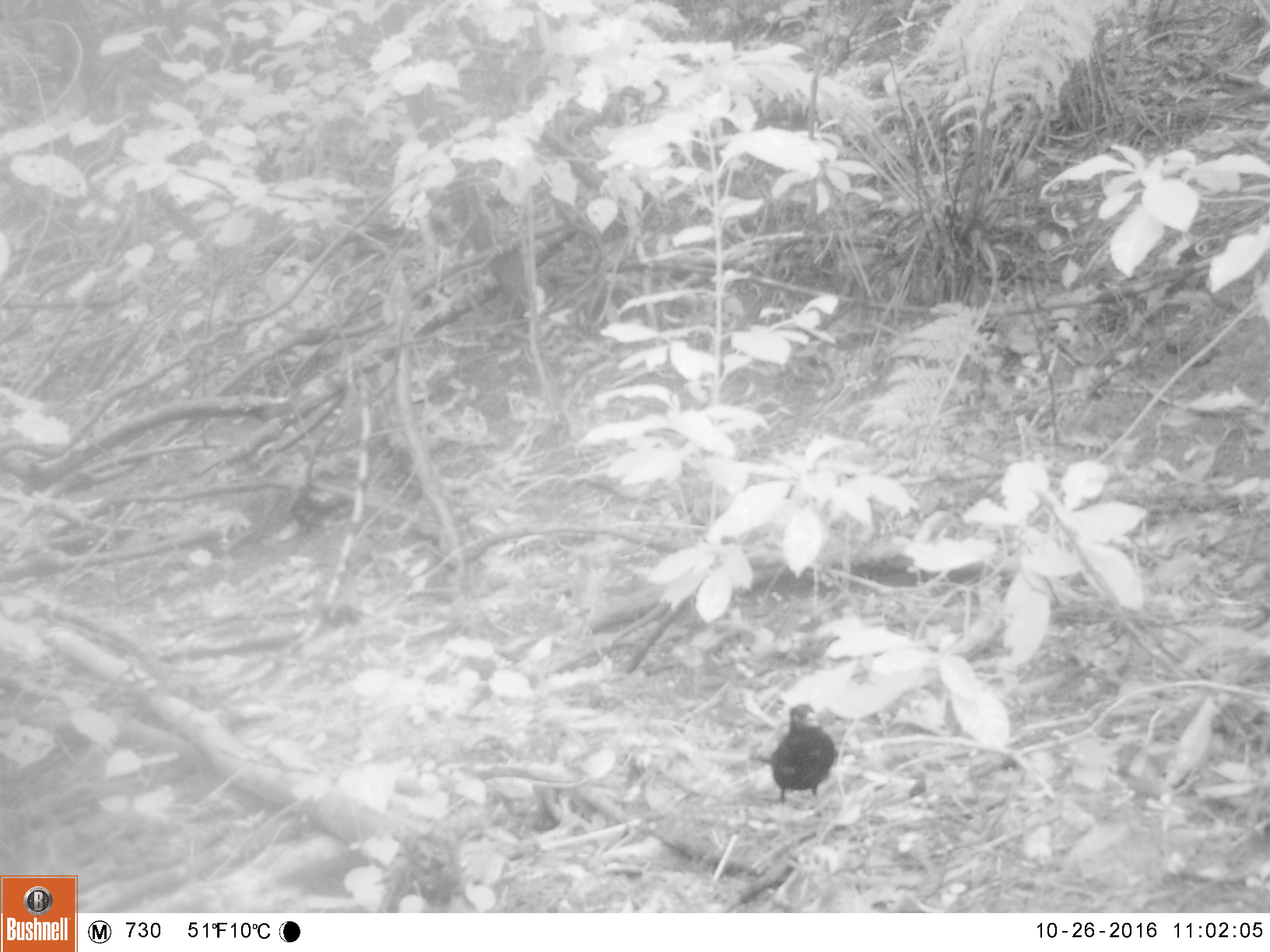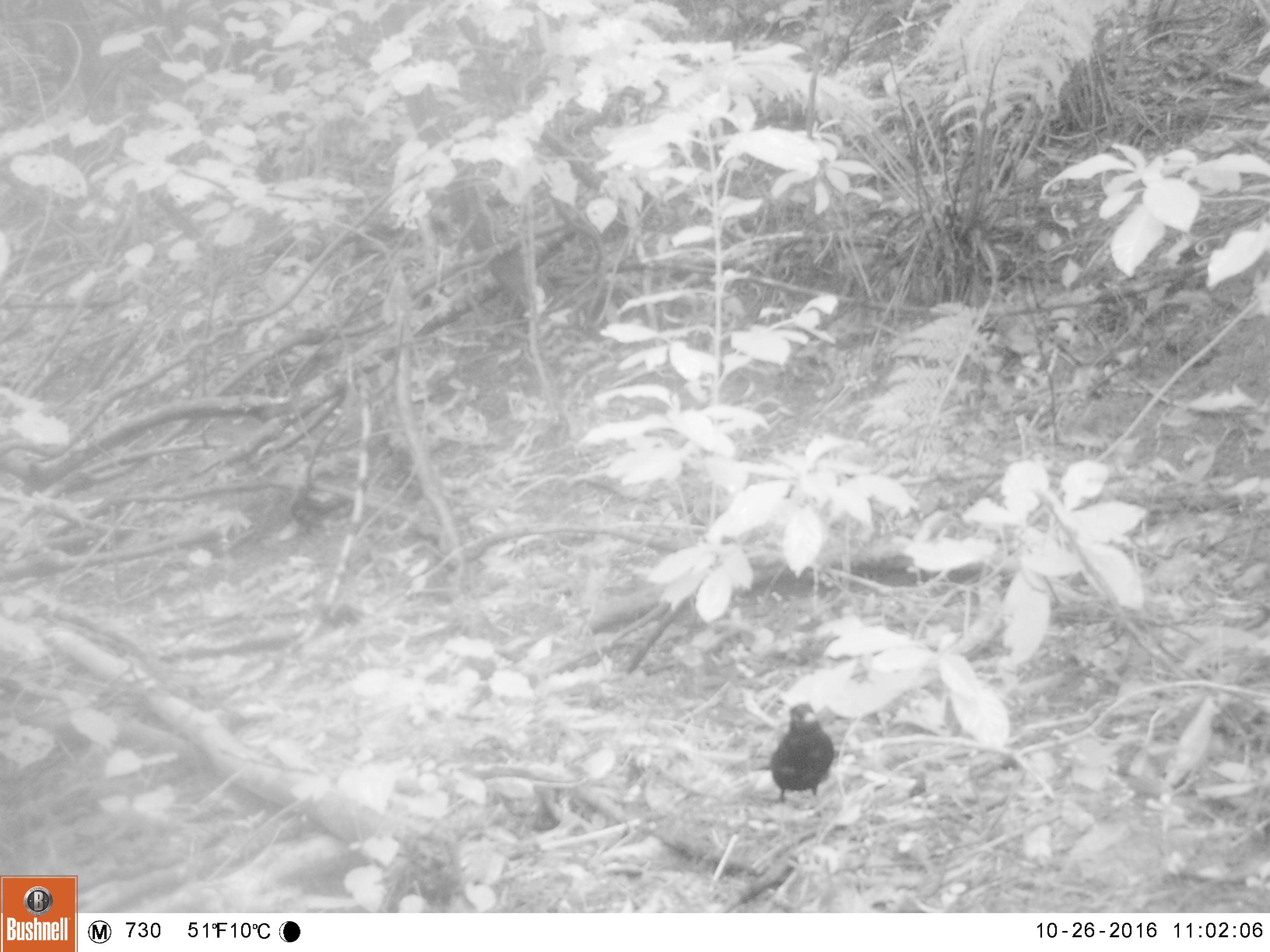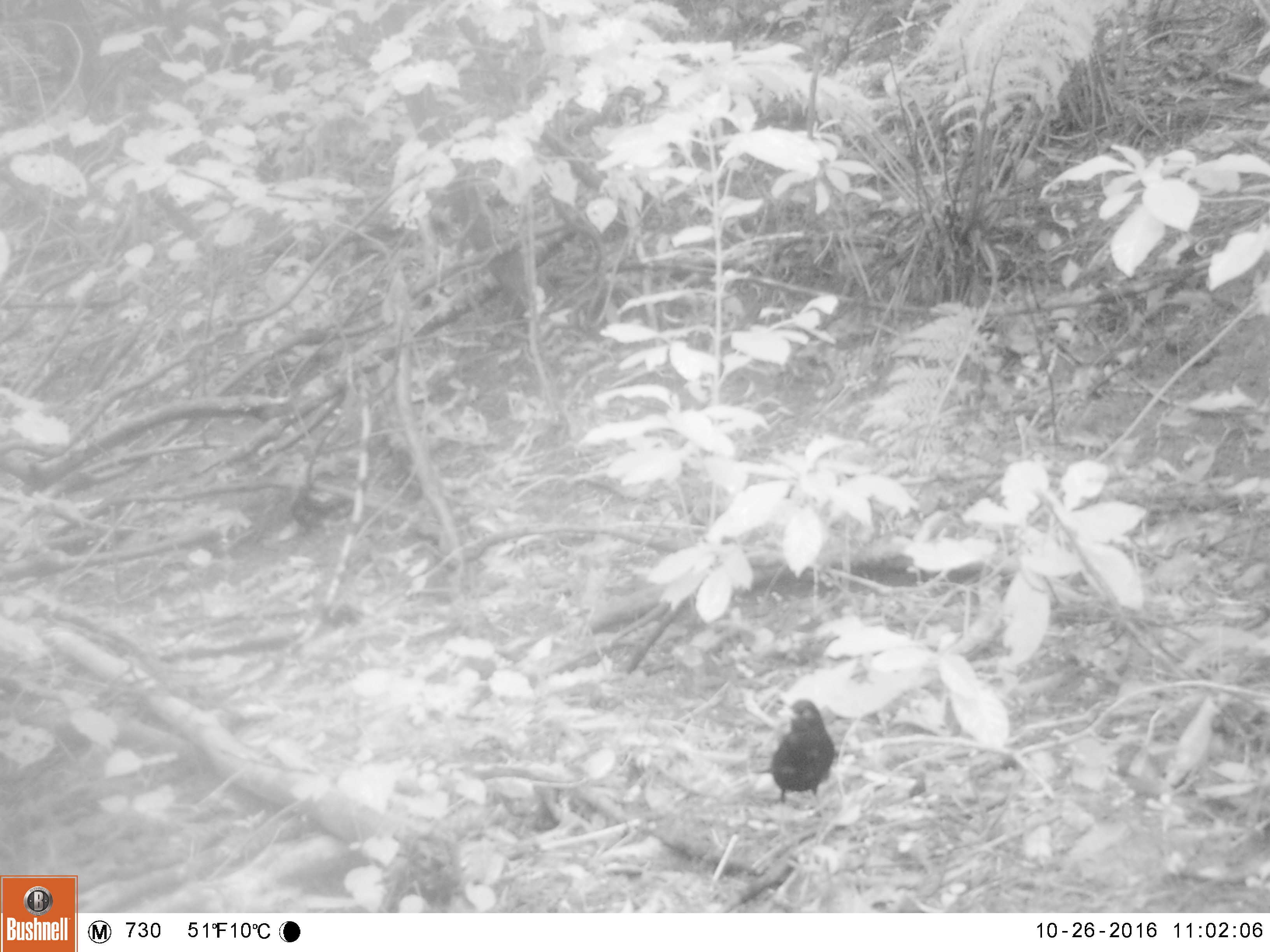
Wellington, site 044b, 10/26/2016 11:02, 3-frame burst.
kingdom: Animalia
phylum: Chordata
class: Aves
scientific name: Aves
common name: bird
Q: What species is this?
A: Bird (Aves).